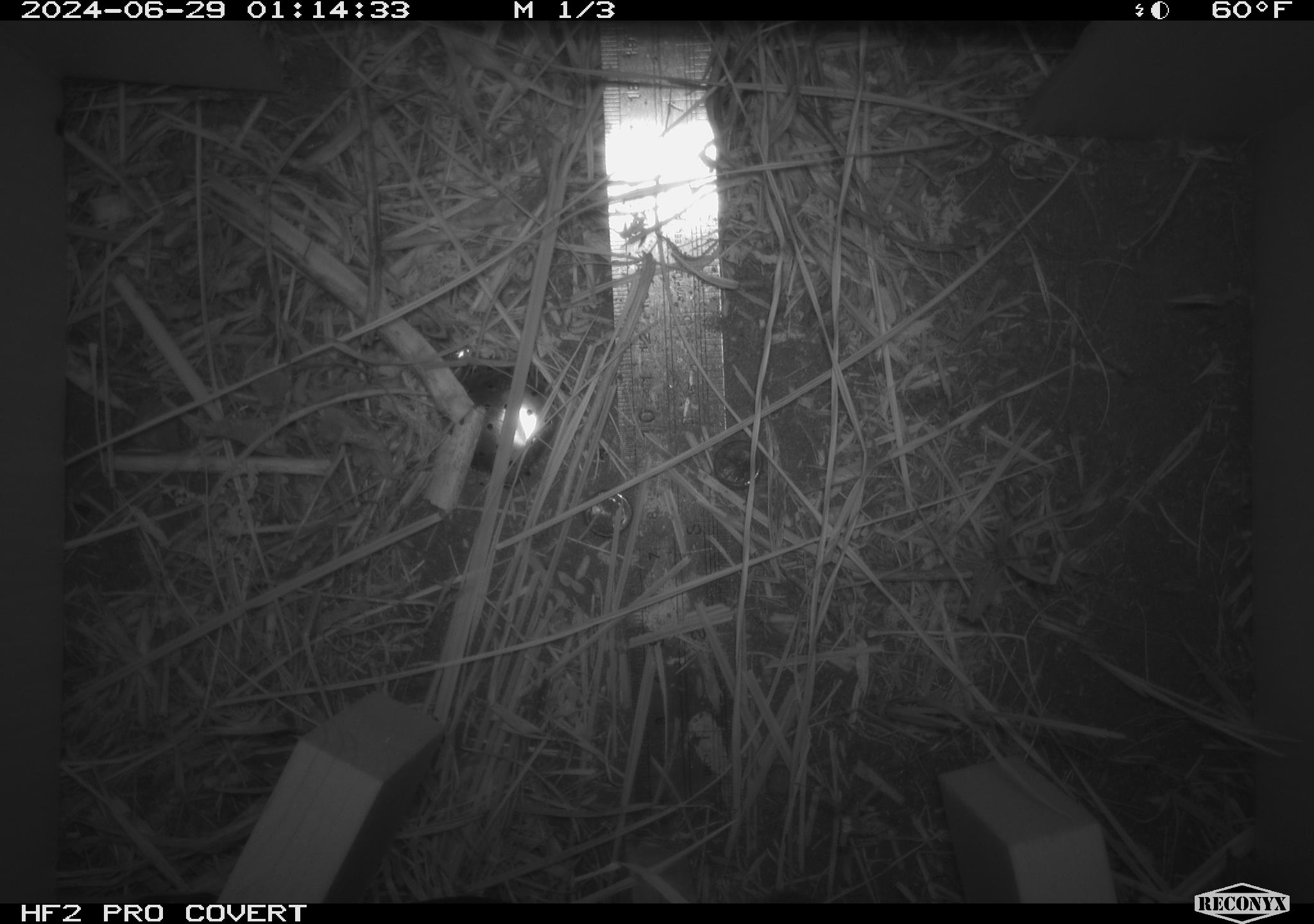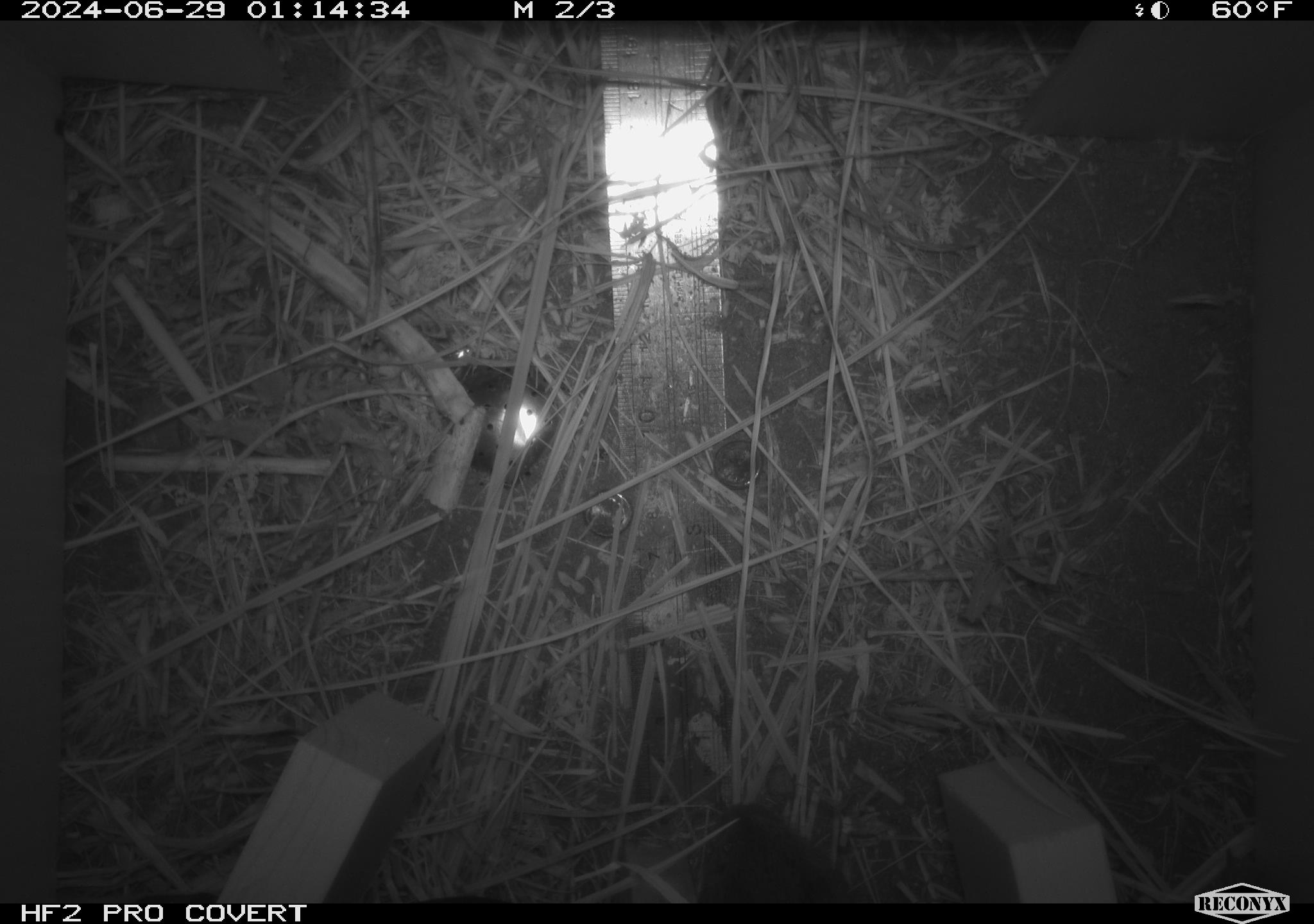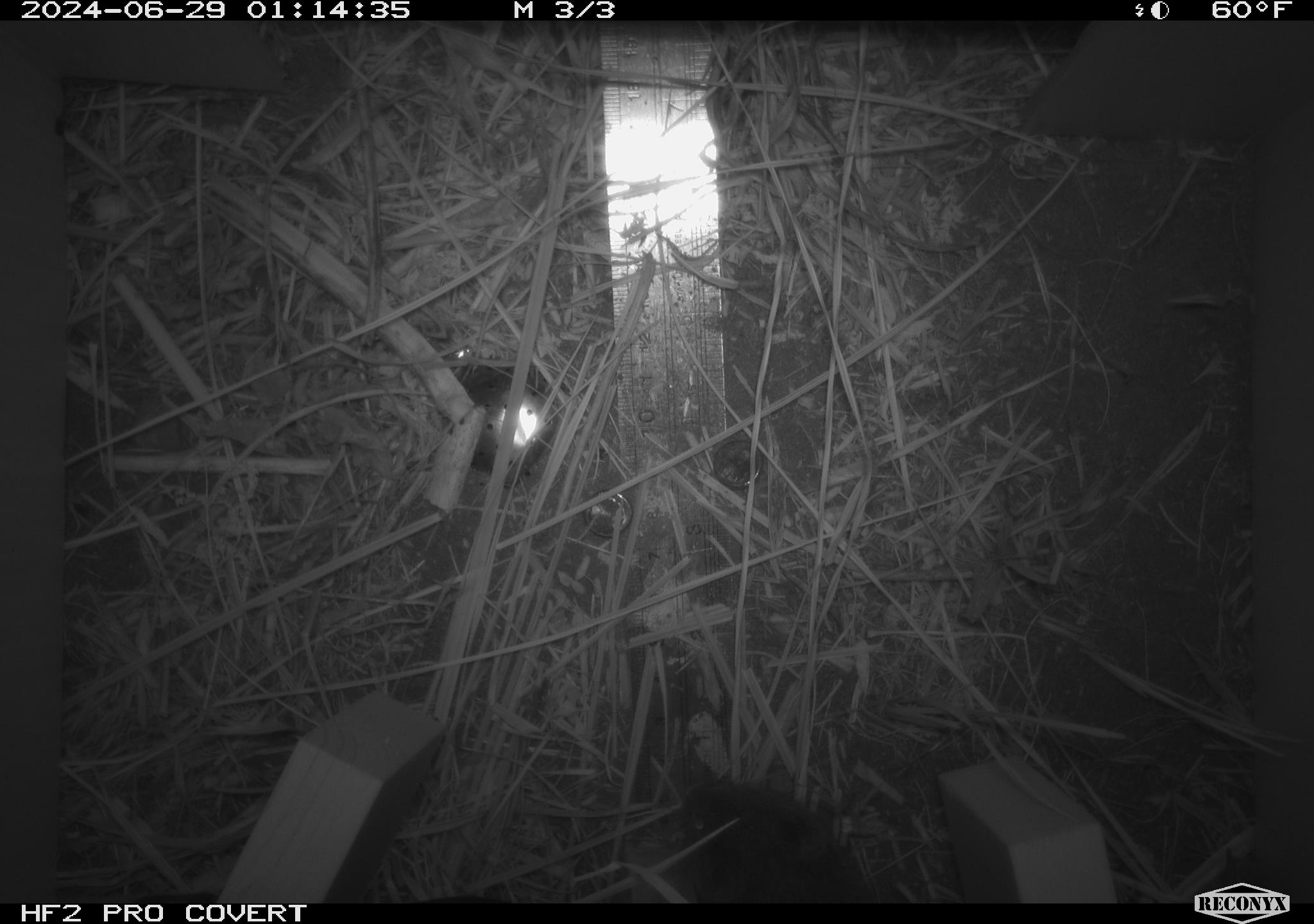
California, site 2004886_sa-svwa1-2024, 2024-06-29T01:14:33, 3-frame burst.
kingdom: Animalia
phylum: Chordata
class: Mammalia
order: Rodentia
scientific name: Rodentia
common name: rodent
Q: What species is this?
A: Rodent (Rodentia).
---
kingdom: Animalia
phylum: Chordata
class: Mammalia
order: Rodentia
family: Cricetidae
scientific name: Arvicolinae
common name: voles, lemmings, and muskrats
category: arvicolinae subfamily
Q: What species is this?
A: Arvicolinae subfamily (voles, lemmings, and muskrats) (Arvicolinae).